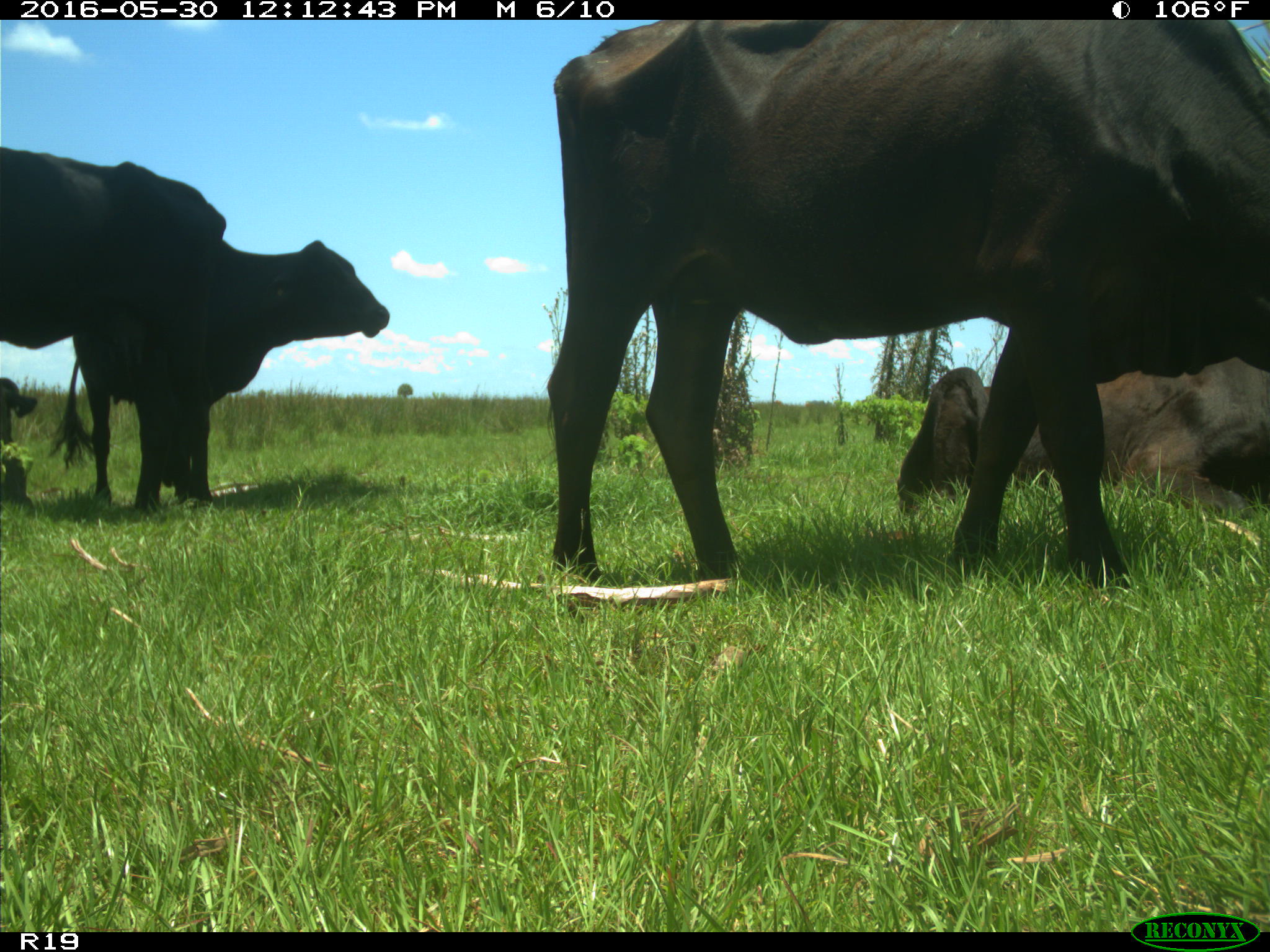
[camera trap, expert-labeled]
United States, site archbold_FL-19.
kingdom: Animalia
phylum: Chordata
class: Mammalia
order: Artiodactyla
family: Bovidae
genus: Bos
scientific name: Bos taurus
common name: domestic cow